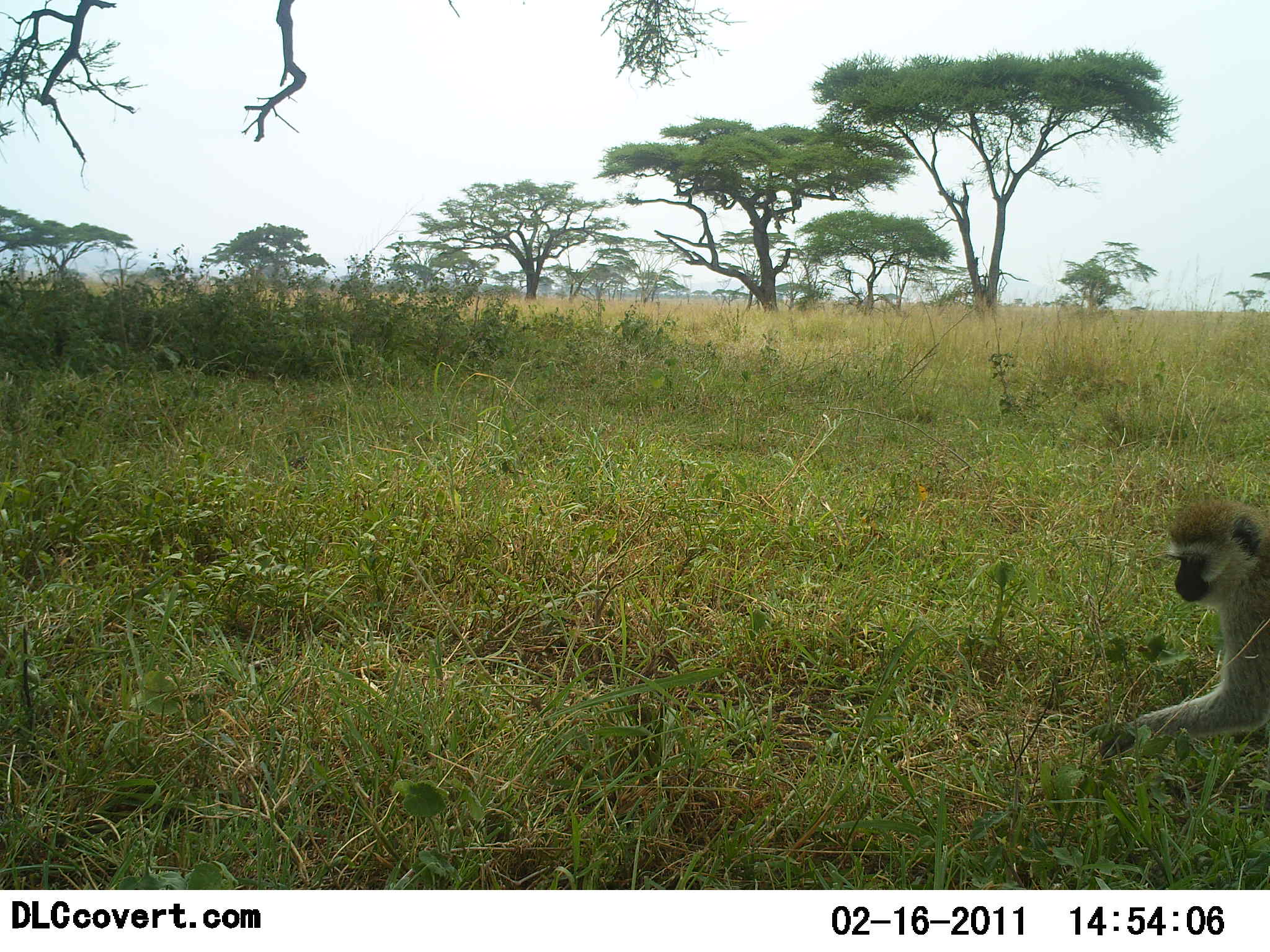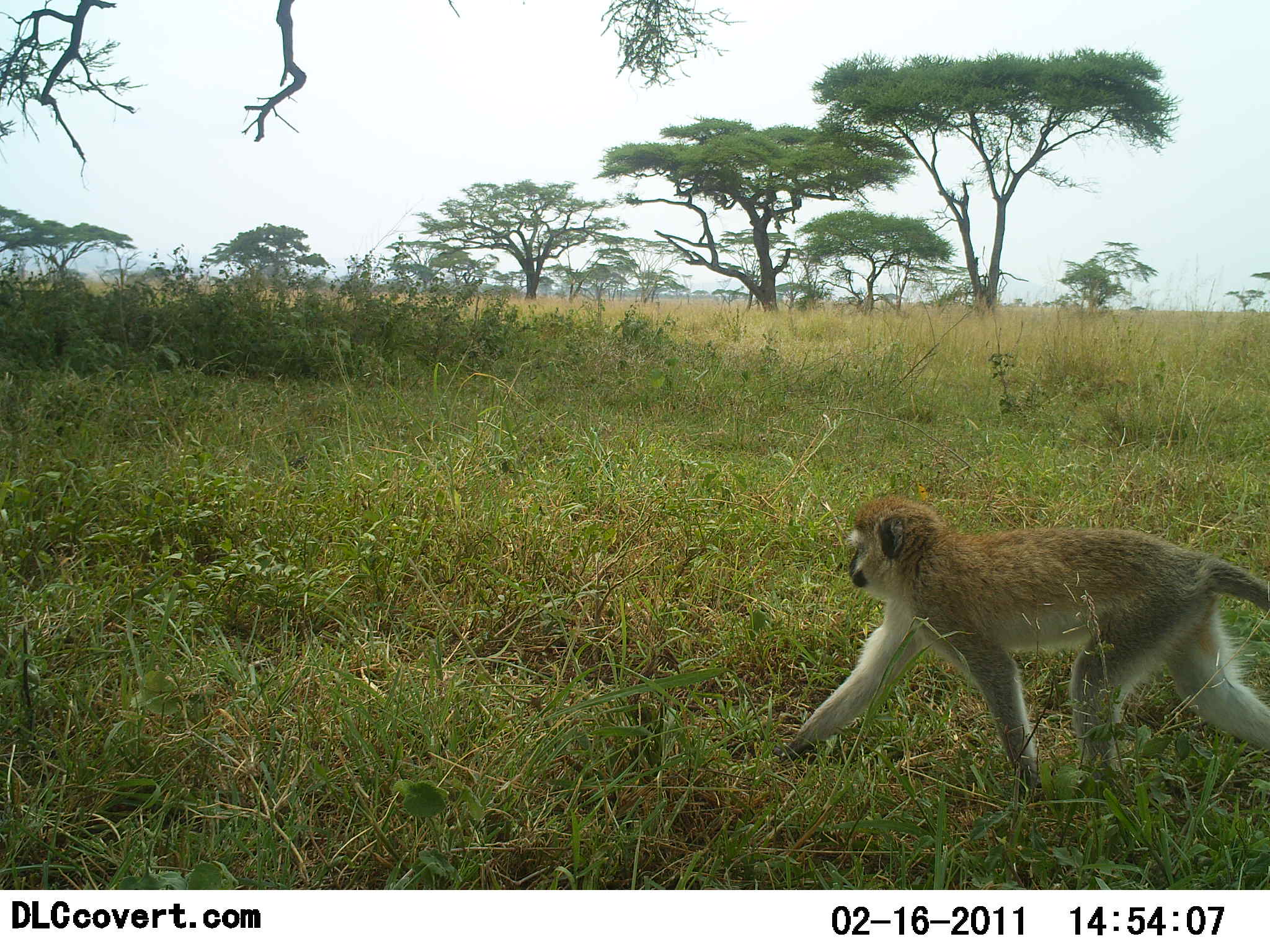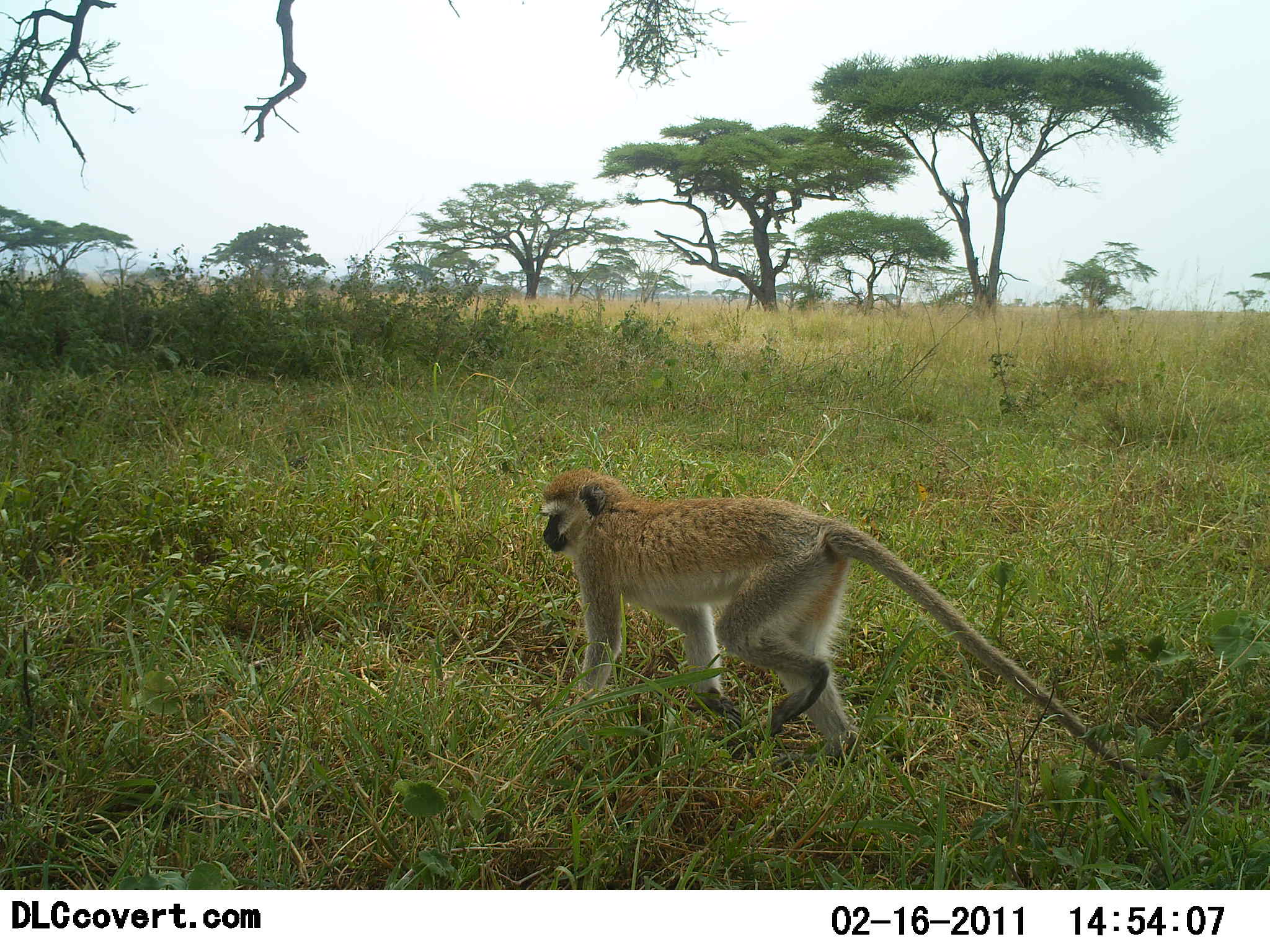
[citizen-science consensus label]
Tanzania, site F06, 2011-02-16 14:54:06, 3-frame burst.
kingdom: Animalia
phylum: Chordata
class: Mammalia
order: Primates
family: Cercopithecidae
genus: Chlorocebus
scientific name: Chlorocebus pygerythrus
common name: vervet monkey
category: monkeyvervet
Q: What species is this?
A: Monkeyvervet (vervet monkey) (Chlorocebus pygerythrus).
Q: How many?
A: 1.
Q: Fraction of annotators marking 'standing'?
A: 0%.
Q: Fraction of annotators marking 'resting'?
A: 0%.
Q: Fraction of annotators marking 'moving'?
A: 100%.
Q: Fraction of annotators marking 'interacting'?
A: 0%.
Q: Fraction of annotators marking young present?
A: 0%.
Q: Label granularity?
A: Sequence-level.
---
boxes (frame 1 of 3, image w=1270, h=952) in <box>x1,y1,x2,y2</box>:
animal: <box>1099,495,1270,762</box>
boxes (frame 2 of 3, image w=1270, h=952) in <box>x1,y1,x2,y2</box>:
animal: <box>779,496,1270,800</box>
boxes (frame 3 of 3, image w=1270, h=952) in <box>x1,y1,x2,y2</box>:
animal: <box>536,468,1184,791</box>